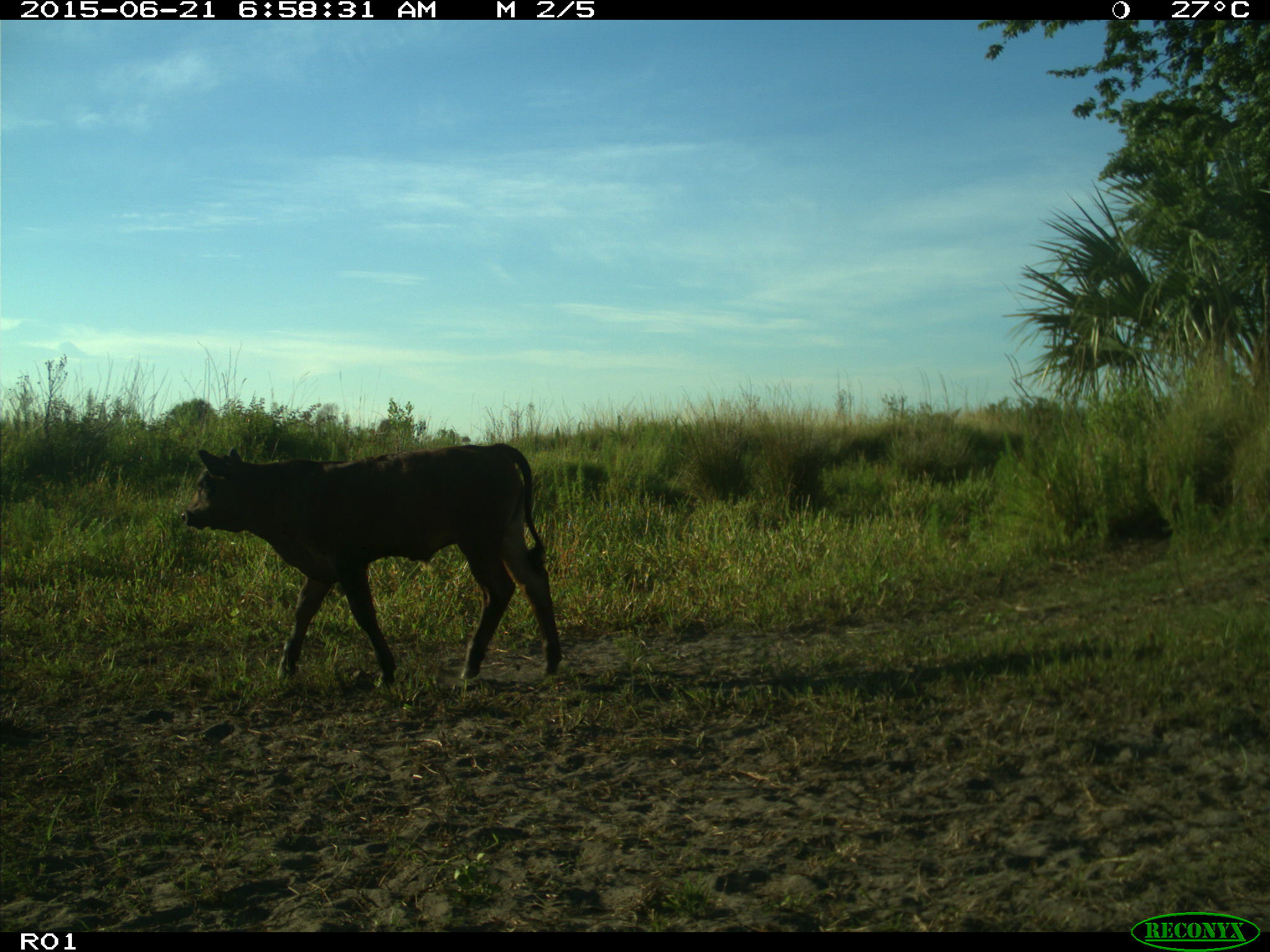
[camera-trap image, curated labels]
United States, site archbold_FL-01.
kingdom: Animalia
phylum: Chordata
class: Mammalia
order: Artiodactyla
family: Bovidae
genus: Bos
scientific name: Bos taurus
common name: domestic cow